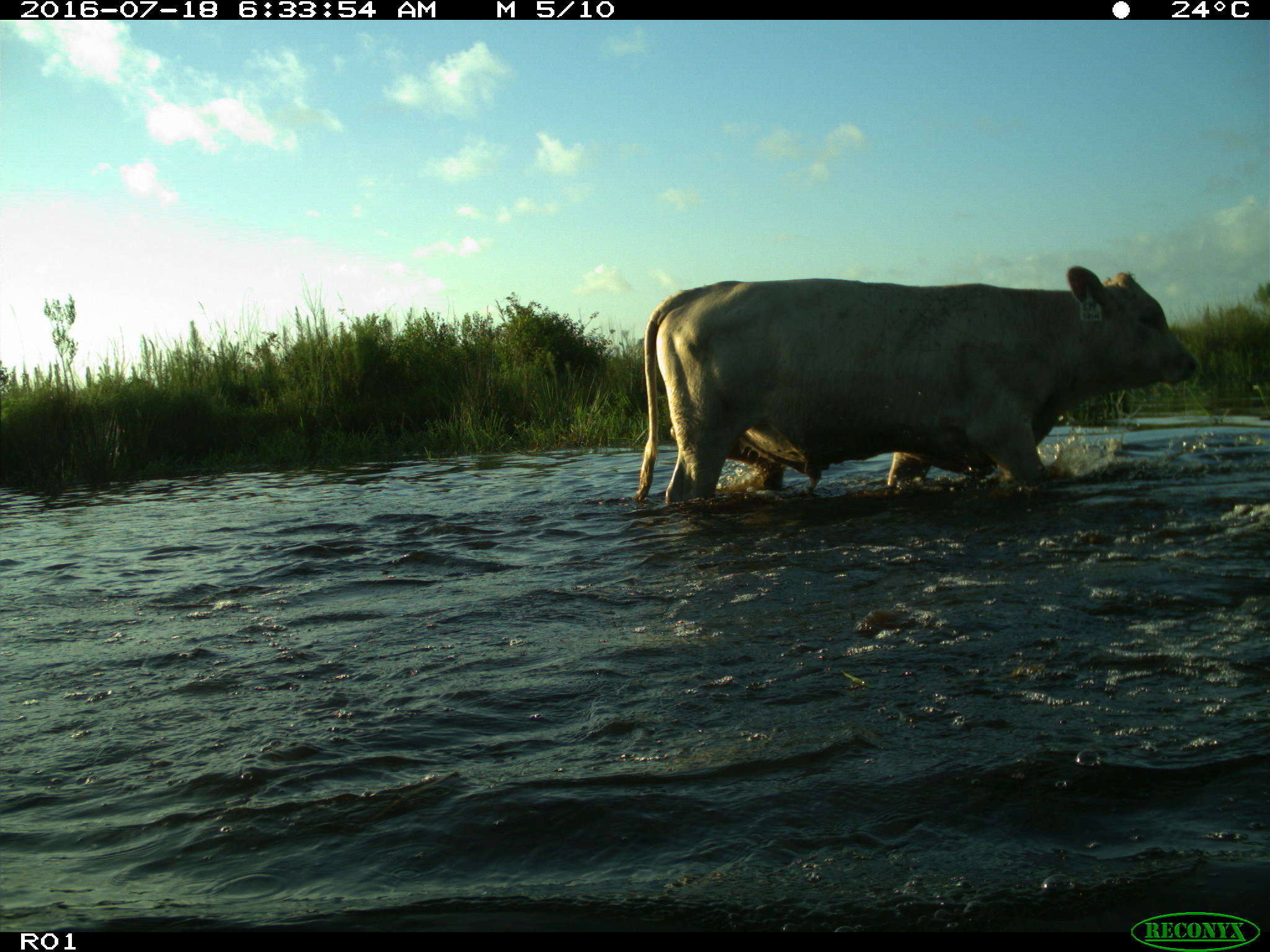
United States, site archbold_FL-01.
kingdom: Animalia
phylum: Chordata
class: Mammalia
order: Artiodactyla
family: Bovidae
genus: Bos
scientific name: Bos taurus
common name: domestic cow